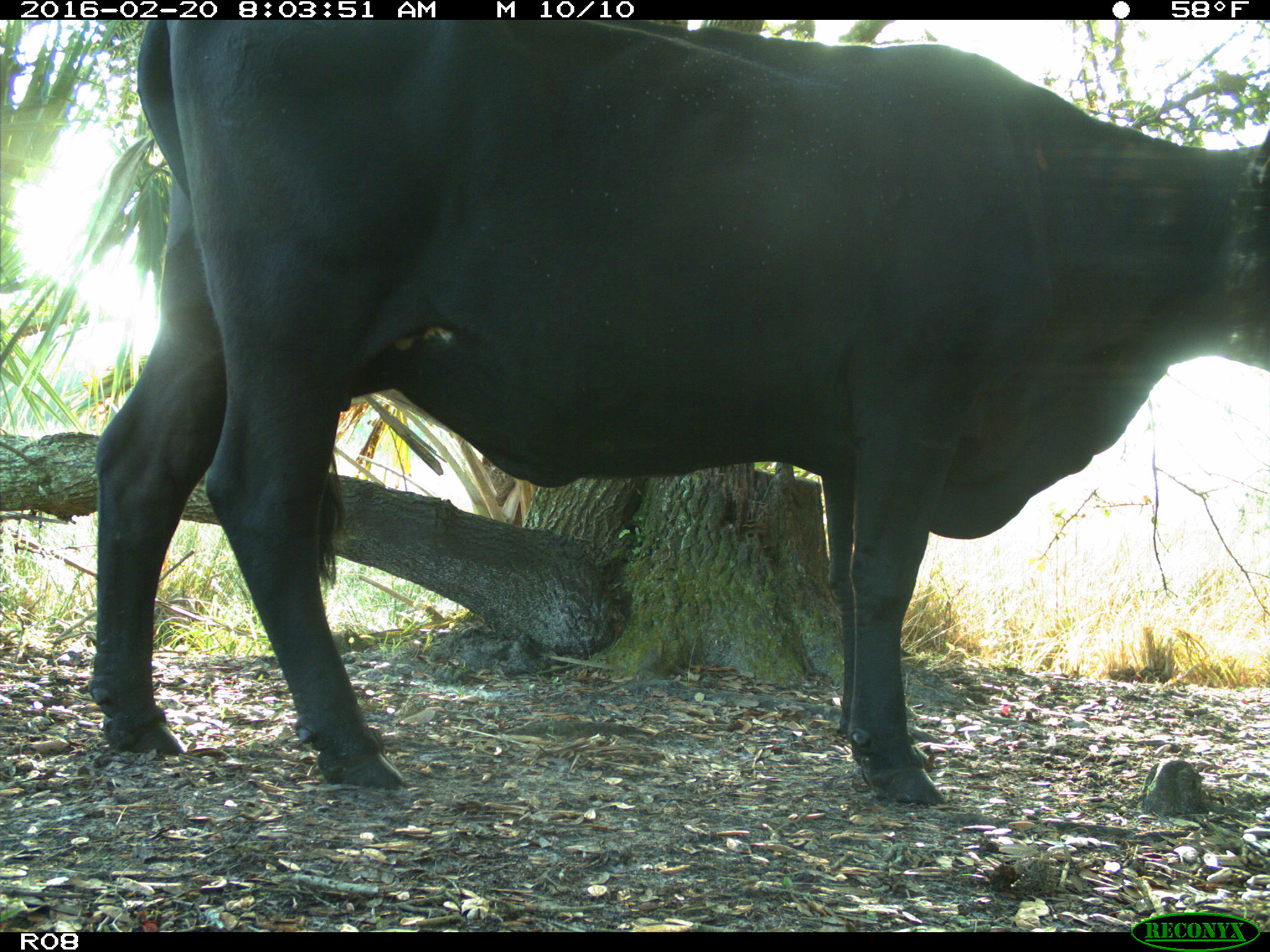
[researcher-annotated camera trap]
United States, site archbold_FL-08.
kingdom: Animalia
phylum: Chordata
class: Mammalia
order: Artiodactyla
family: Bovidae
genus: Bos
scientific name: Bos taurus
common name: domestic cow